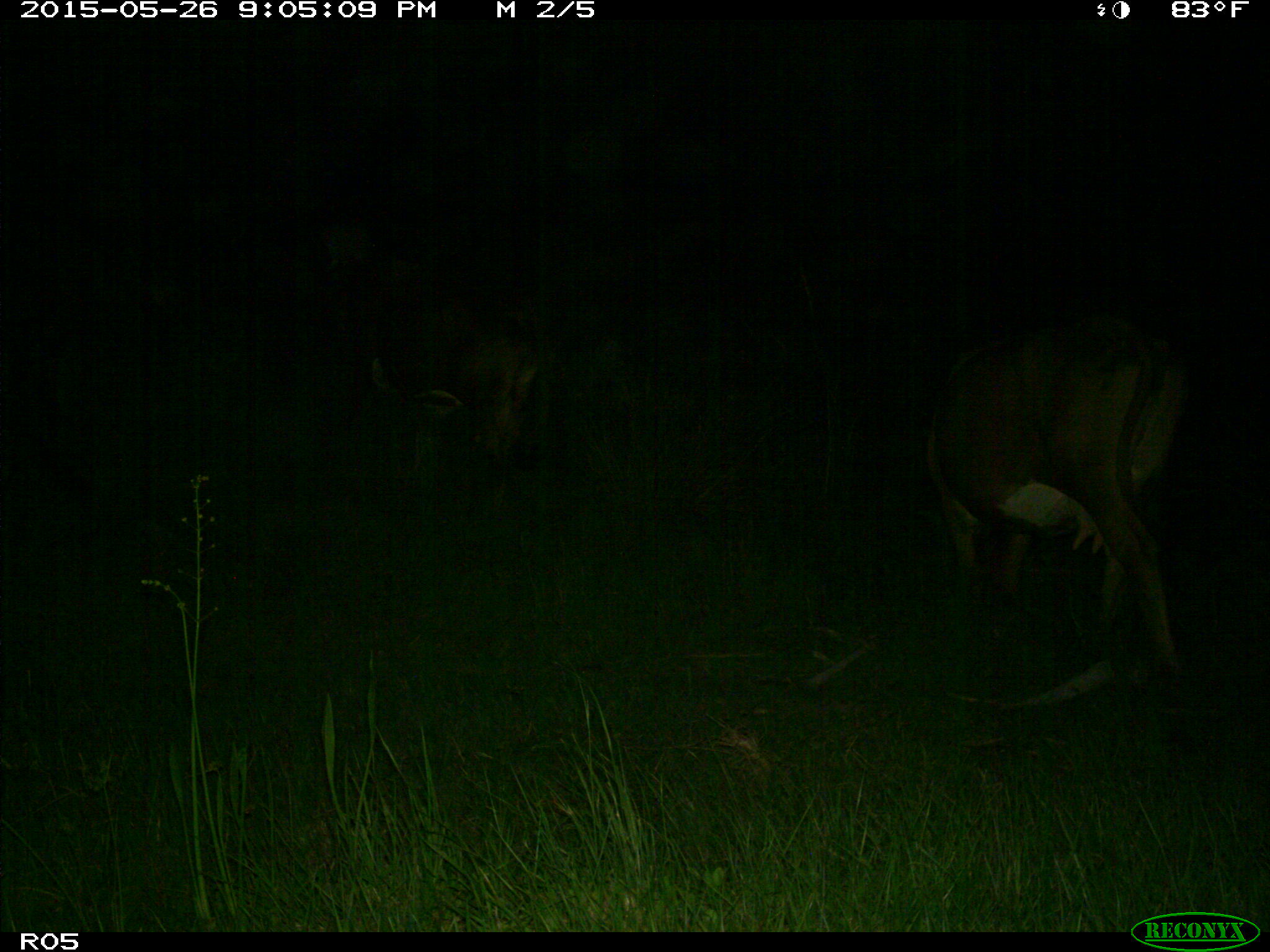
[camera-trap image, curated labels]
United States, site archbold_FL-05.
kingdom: Animalia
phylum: Chordata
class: Mammalia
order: Artiodactyla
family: Bovidae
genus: Bos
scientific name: Bos taurus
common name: domestic cow